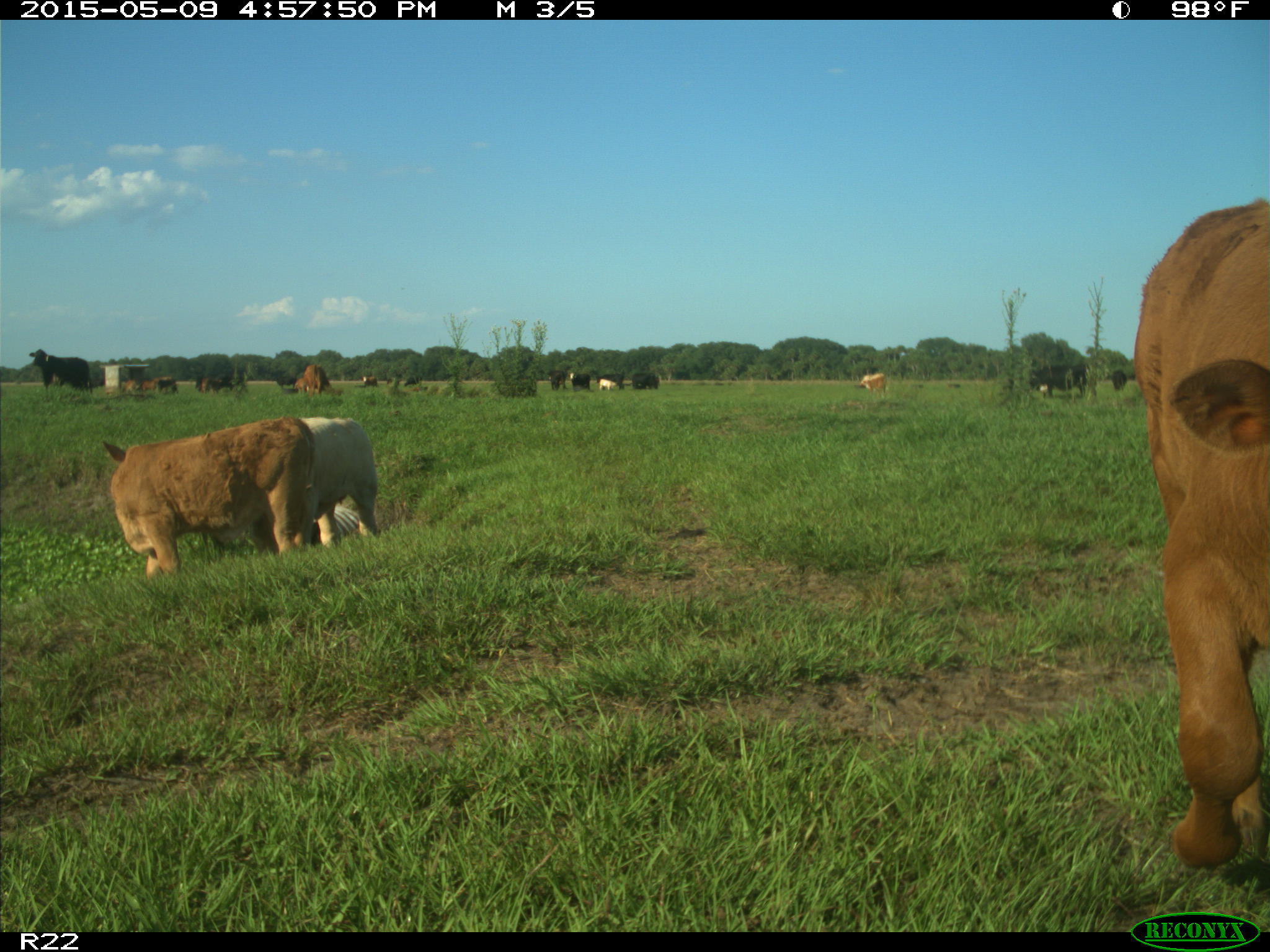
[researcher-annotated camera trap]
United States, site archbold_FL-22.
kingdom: Animalia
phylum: Chordata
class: Mammalia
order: Artiodactyla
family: Bovidae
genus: Bos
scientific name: Bos taurus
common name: domestic cow